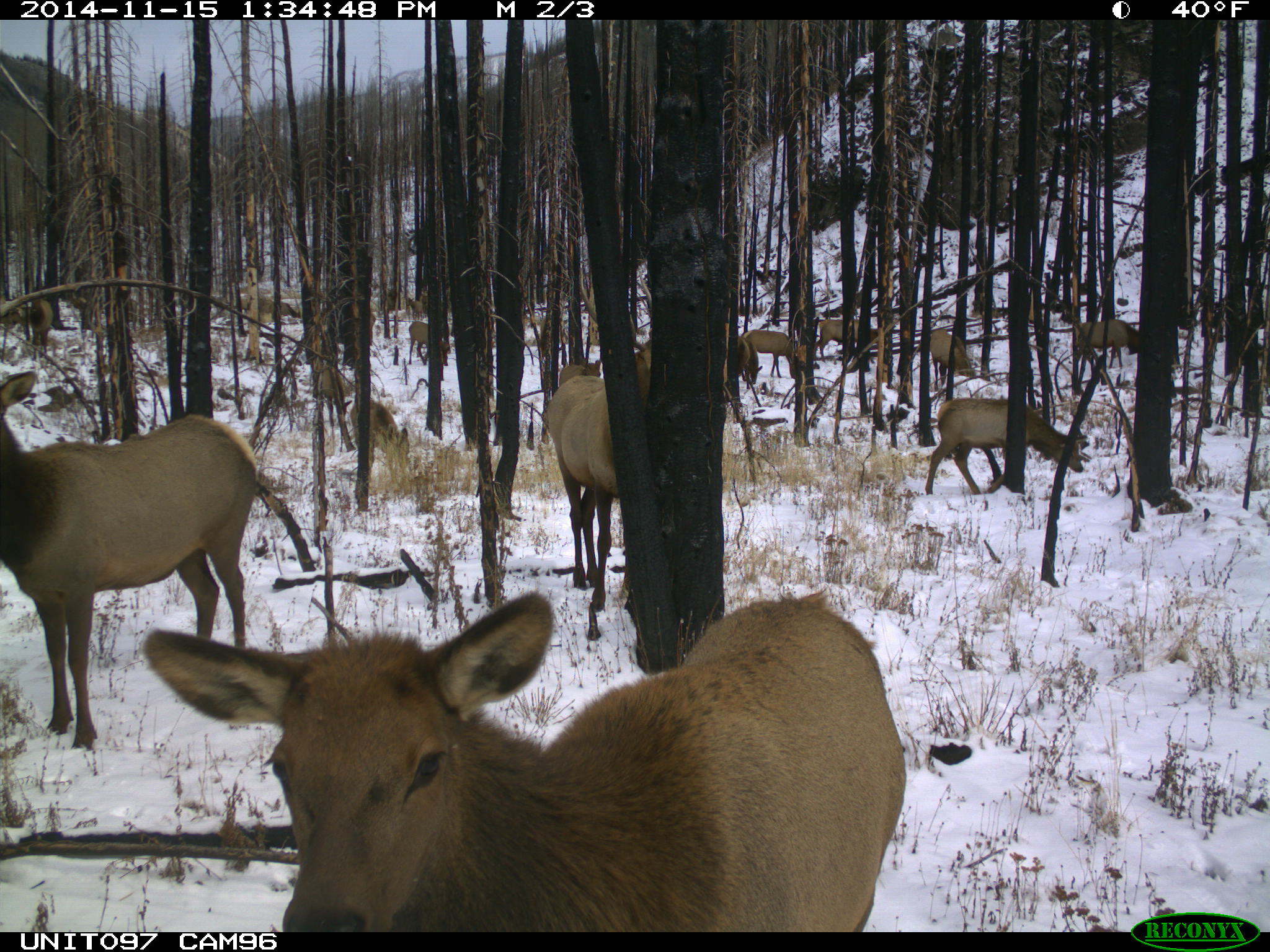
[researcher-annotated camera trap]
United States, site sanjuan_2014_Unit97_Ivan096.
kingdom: Animalia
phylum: Chordata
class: Mammalia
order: Artiodactyla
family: Cervidae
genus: Cervus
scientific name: Cervus elaphus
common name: red deer